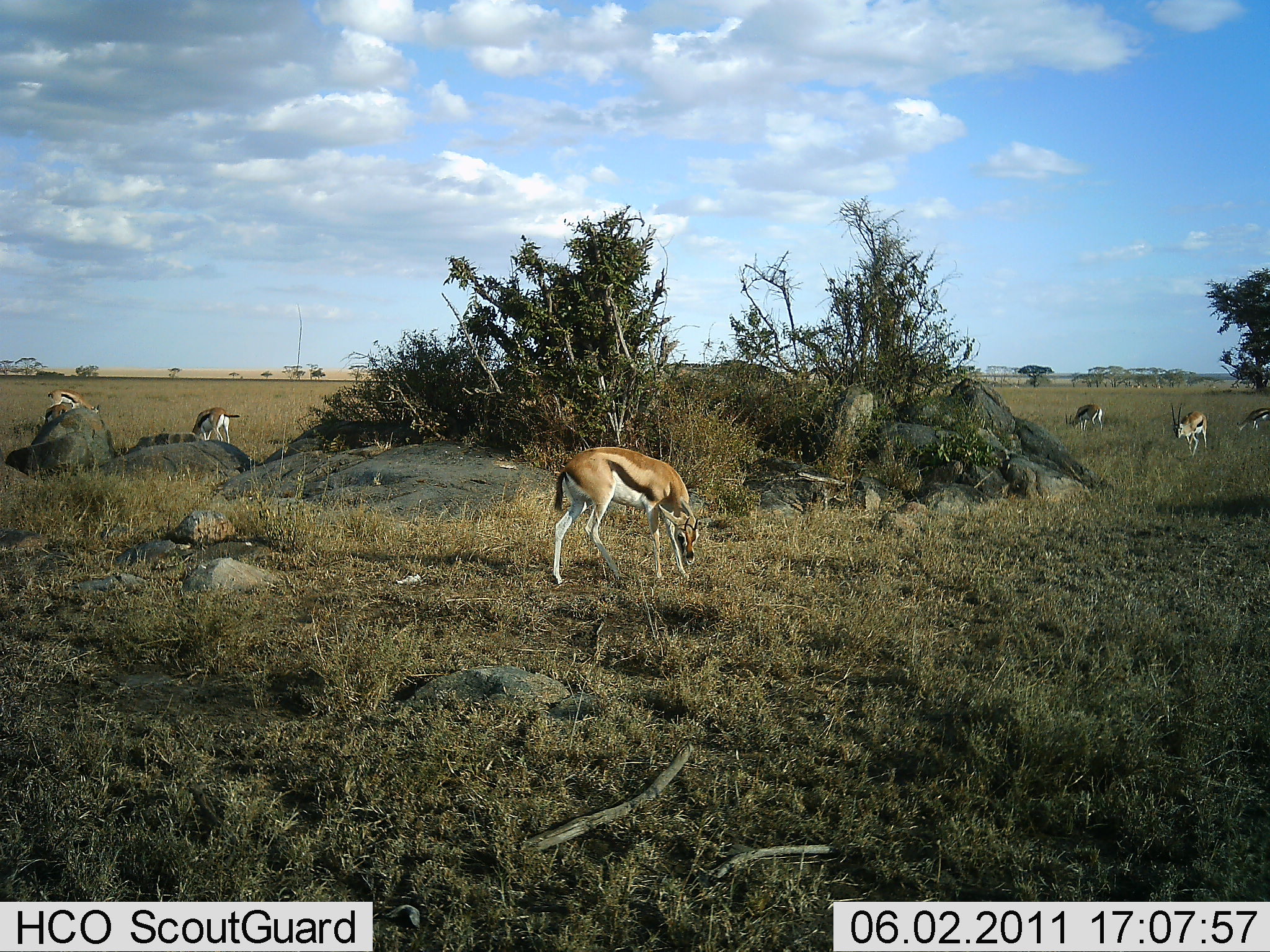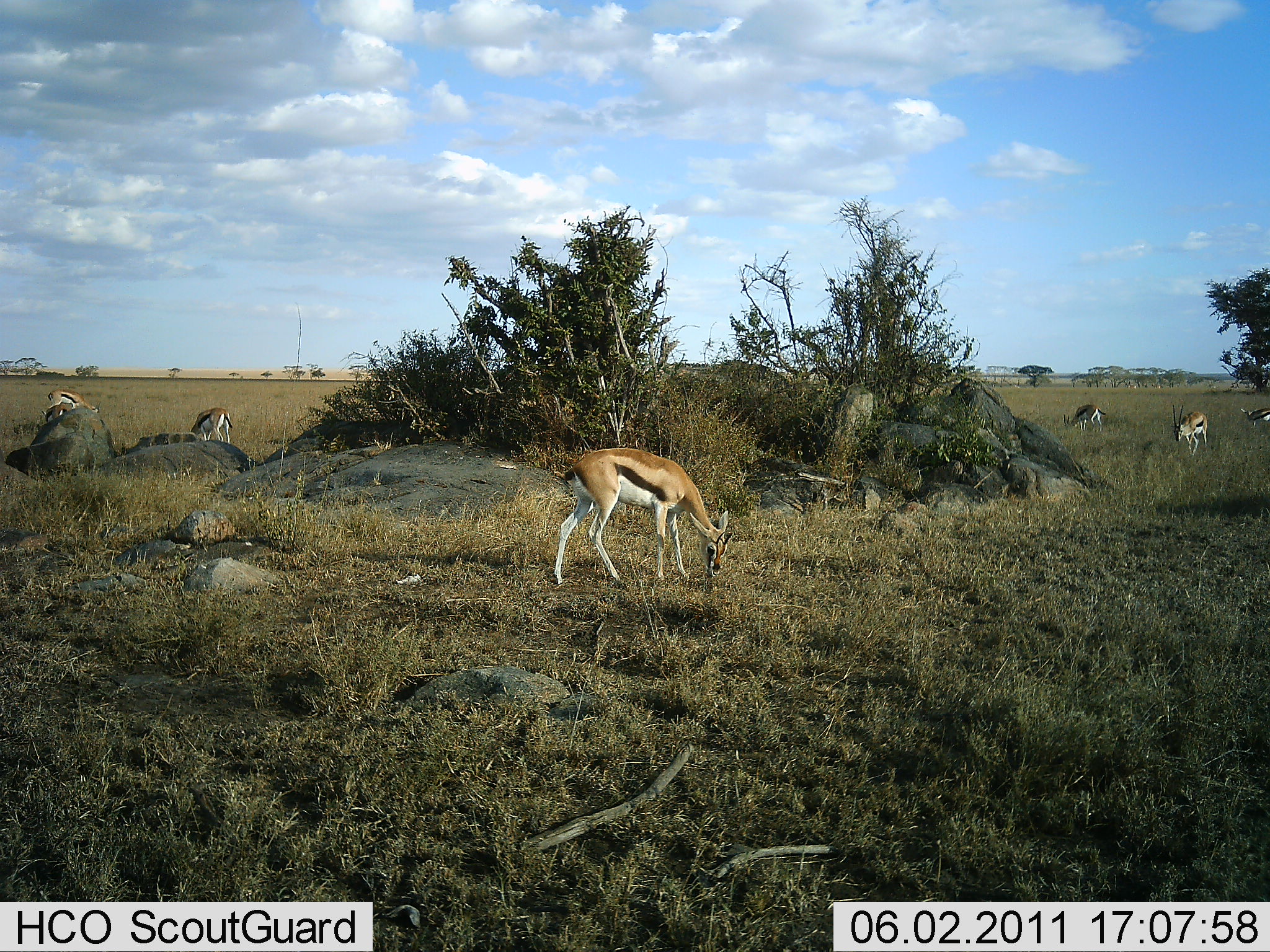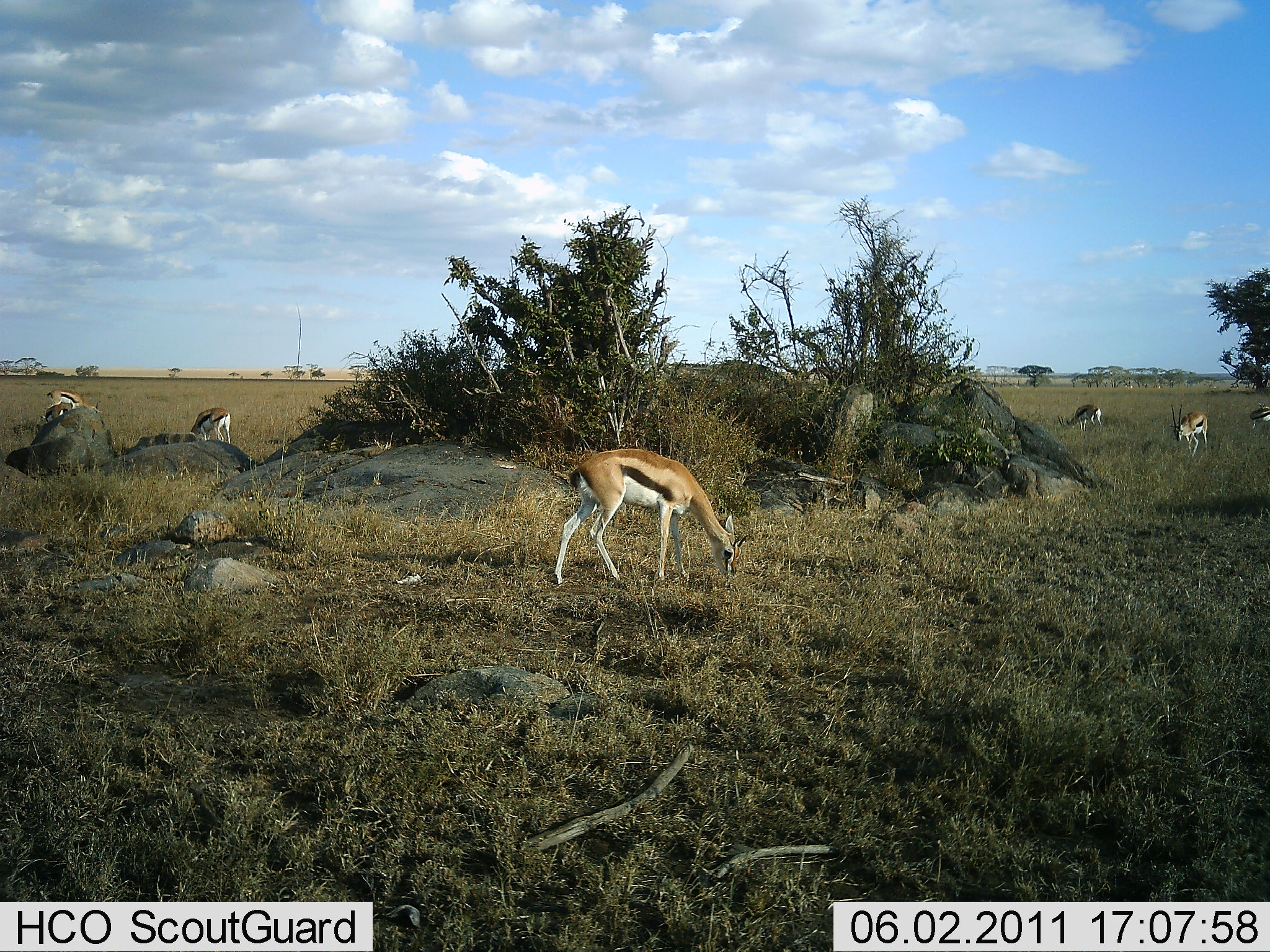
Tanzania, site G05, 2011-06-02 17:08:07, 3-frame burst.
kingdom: Animalia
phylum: Chordata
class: Mammalia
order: Artiodactyla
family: Bovidae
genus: Eudorcas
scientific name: Eudorcas thomsonii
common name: thomson's gazelle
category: gazellethomsons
Gazellethomsons (thomson's gazelle) (Eudorcas thomsonii), count 6. Behavior (volunteer vote fractions): standing 20%, resting 0%, moving 20%, interacting 0%. Young present (vote fraction): 0%. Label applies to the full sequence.